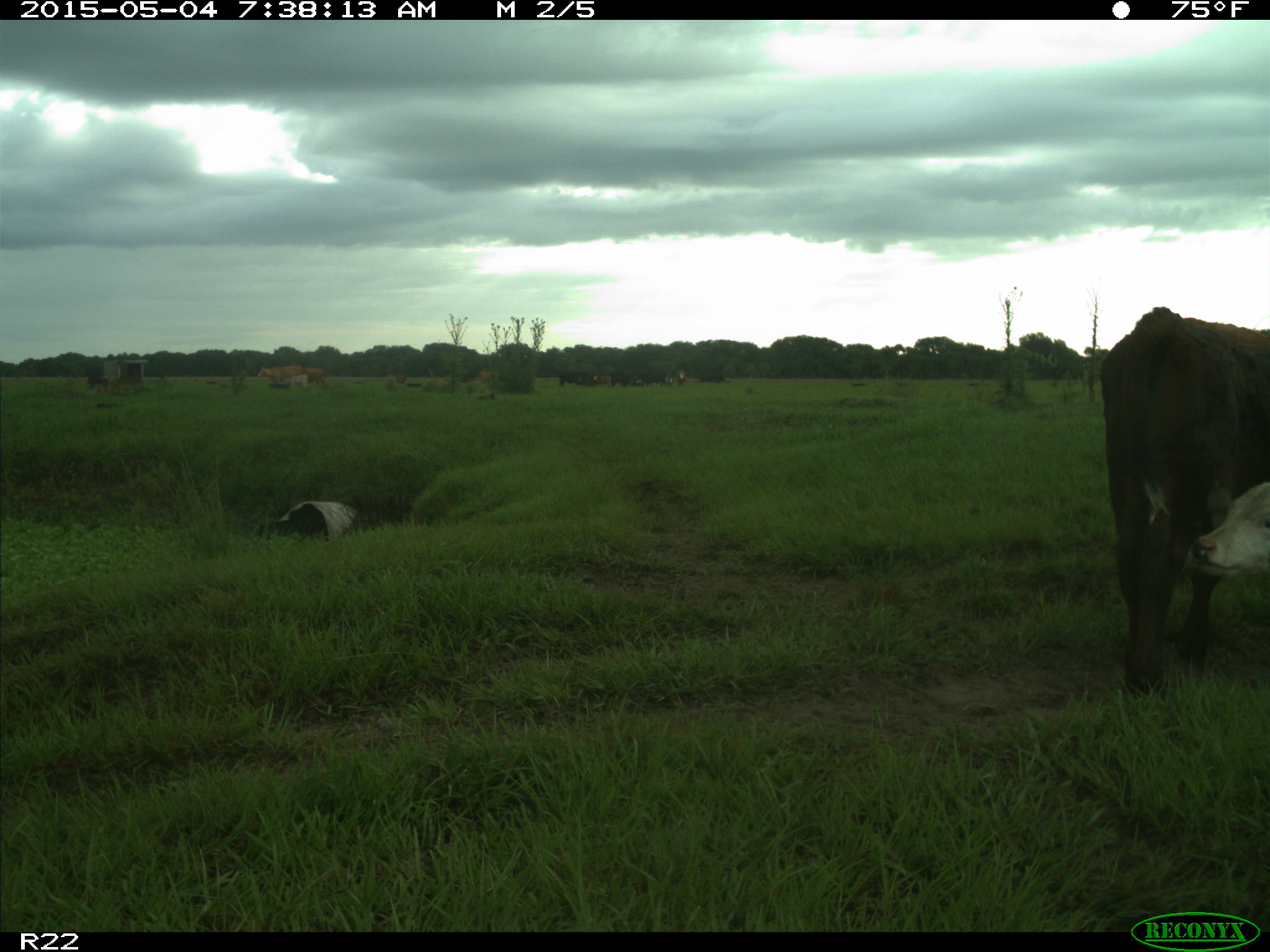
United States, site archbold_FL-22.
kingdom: Animalia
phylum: Chordata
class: Mammalia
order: Artiodactyla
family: Bovidae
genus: Bos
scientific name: Bos taurus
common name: domestic cow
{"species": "Bos taurus (domestic cow)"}